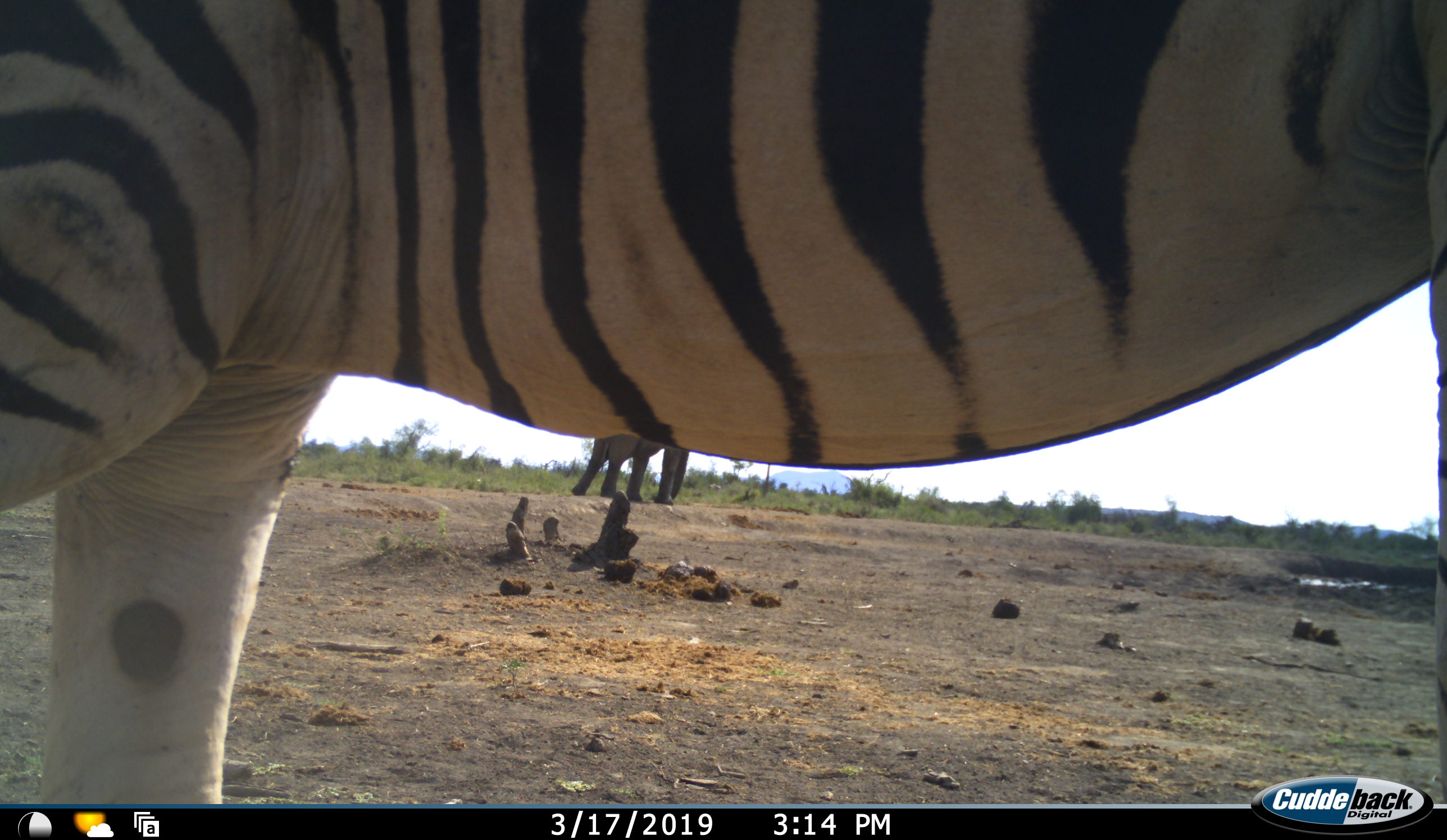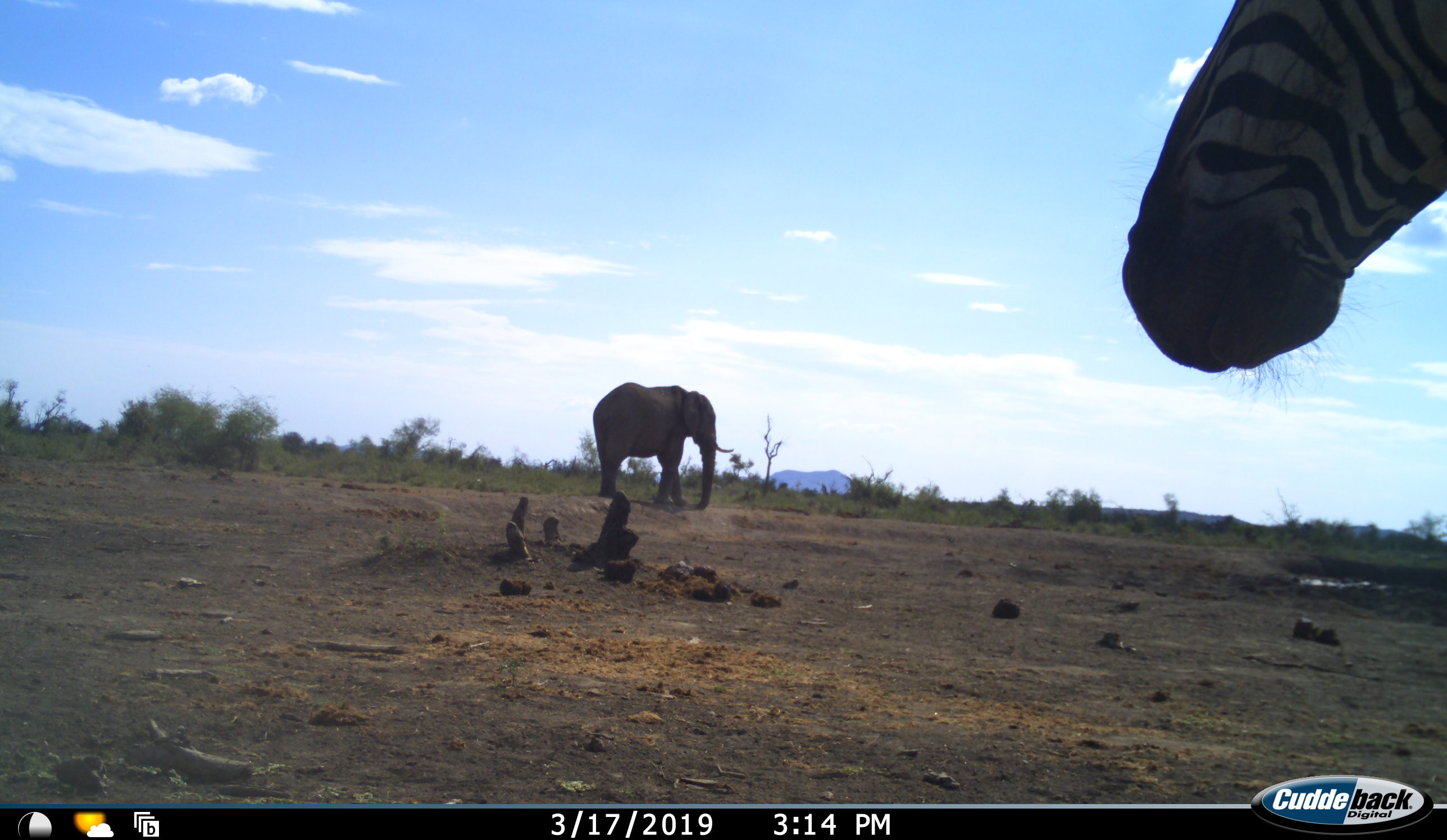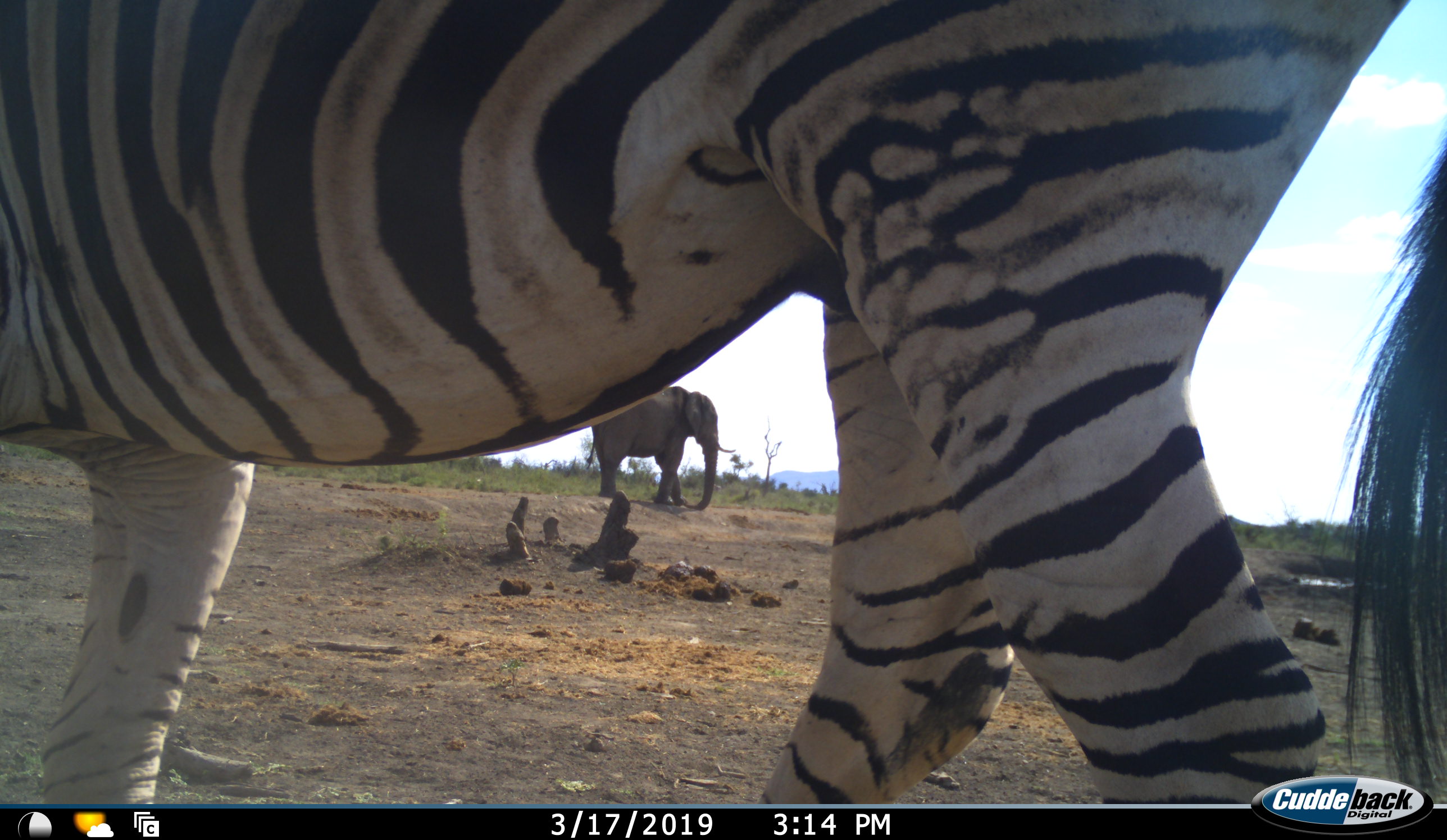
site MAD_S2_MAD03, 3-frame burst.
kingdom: Animalia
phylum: Chordata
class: Mammalia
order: Proboscidea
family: Elephantidae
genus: Loxodonta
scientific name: Loxodonta africana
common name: african bush elephant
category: elephant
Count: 1.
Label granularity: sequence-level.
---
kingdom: Animalia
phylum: Chordata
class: Mammalia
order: Perissodactyla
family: Equidae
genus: Equus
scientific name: Equus quagga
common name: plains zebra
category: zebraplains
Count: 1.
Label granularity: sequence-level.